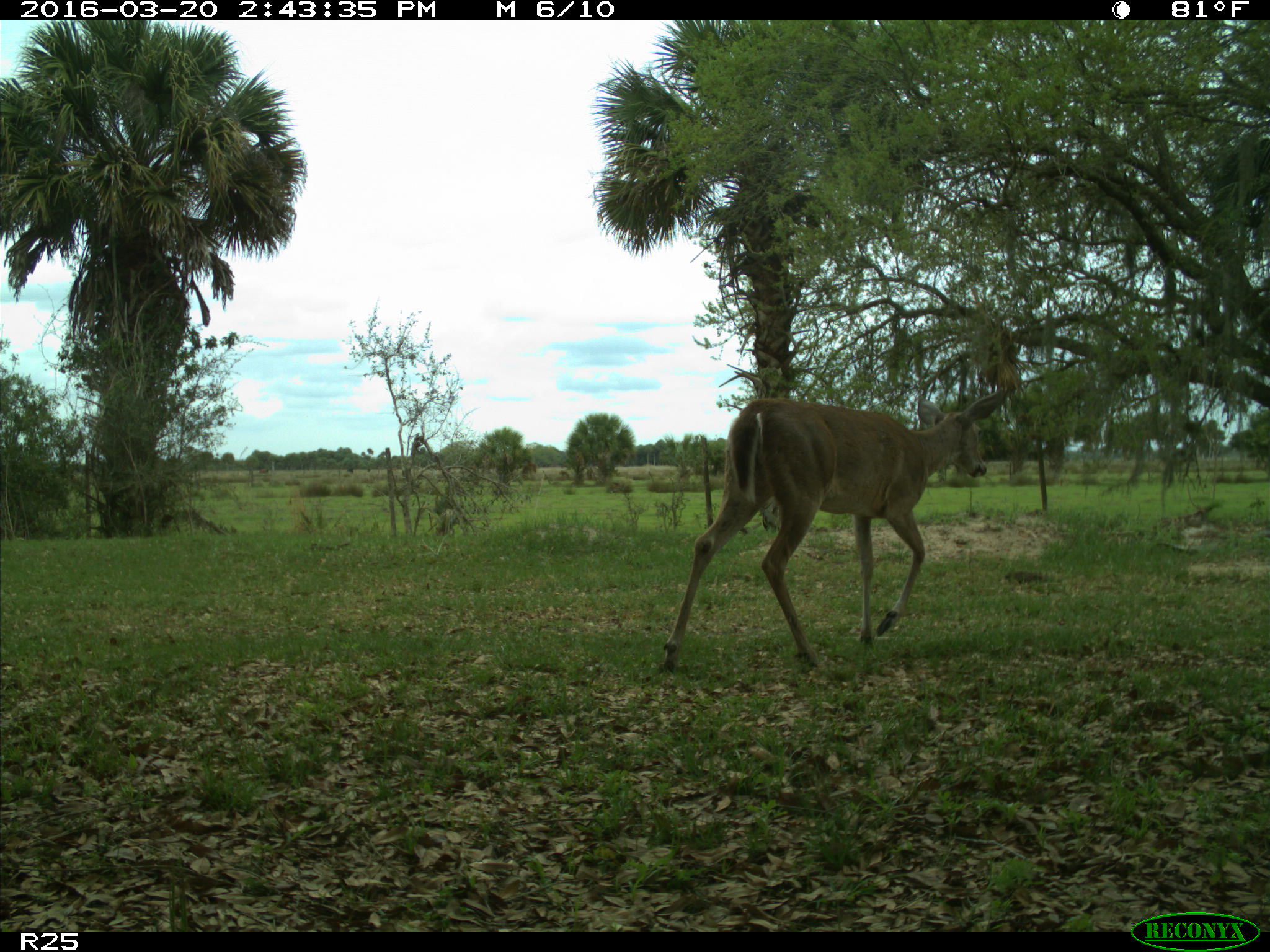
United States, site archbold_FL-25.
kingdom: Animalia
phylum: Chordata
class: Mammalia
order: Artiodactyla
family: Cervidae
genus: Odocoileus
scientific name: Odocoileus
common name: deer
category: unidentified deer